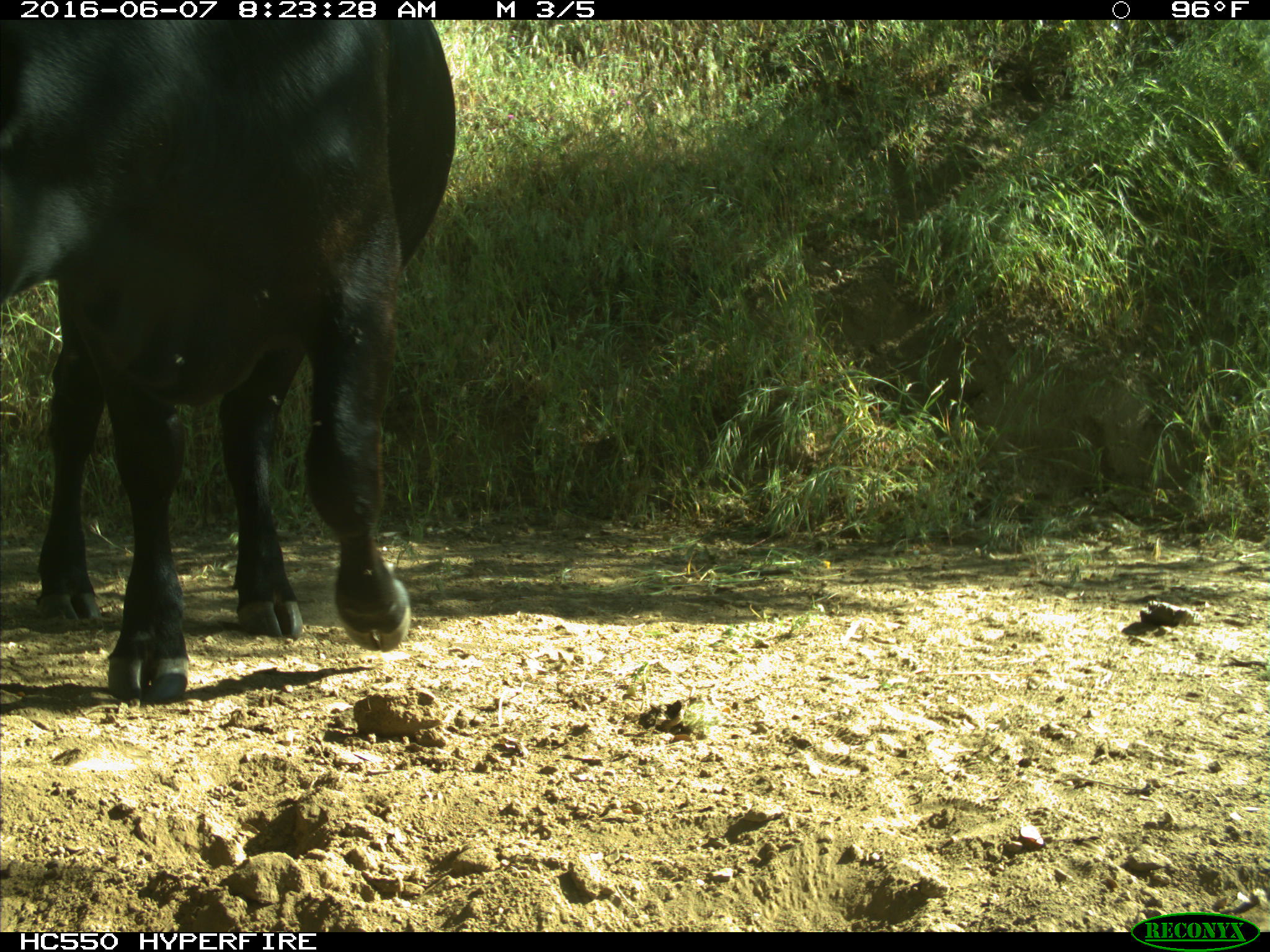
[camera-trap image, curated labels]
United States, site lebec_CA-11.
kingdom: Animalia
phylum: Chordata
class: Mammalia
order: Artiodactyla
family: Bovidae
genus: Bos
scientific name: Bos taurus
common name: domestic cow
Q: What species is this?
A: Bos taurus (domestic cow).